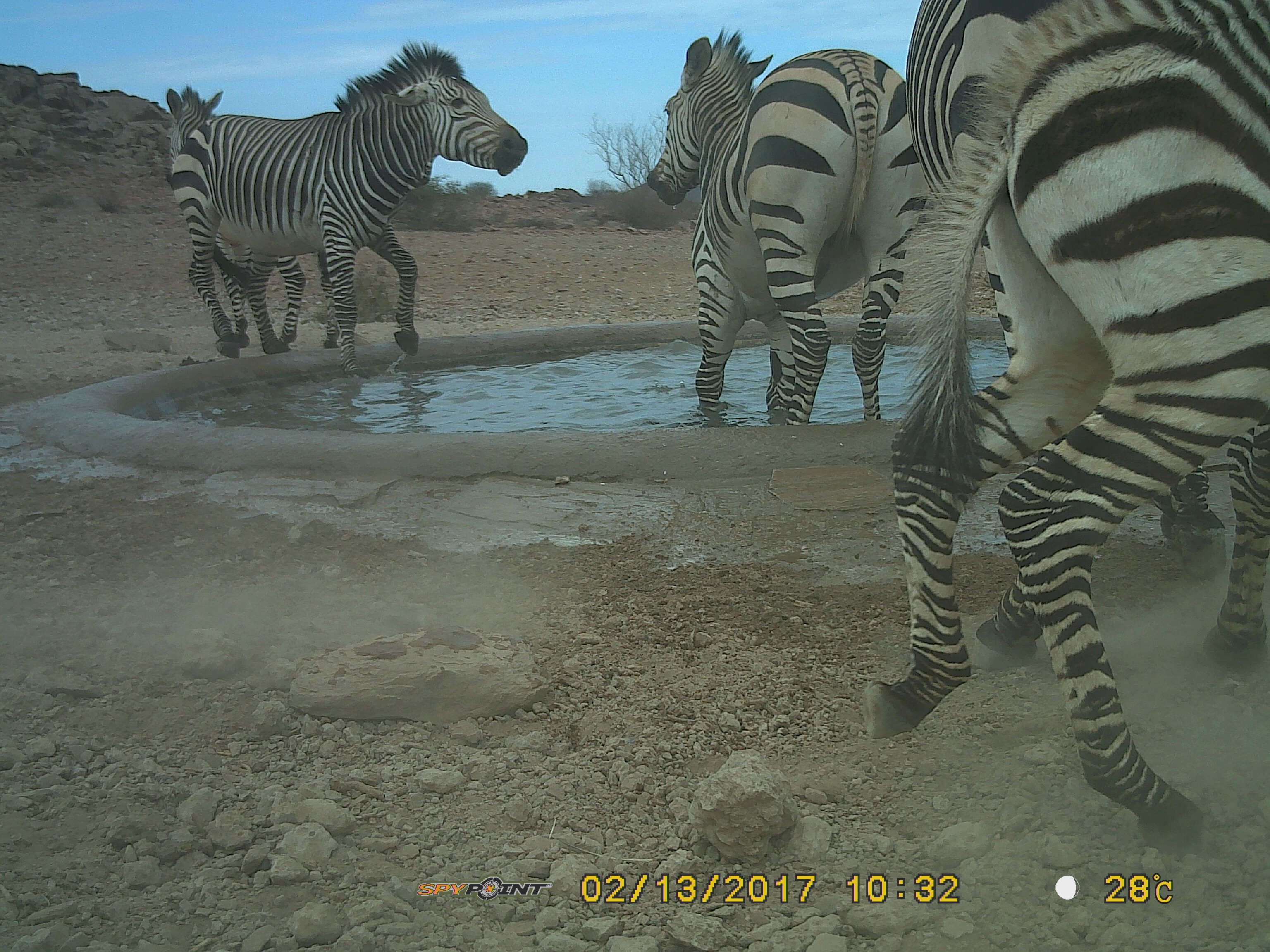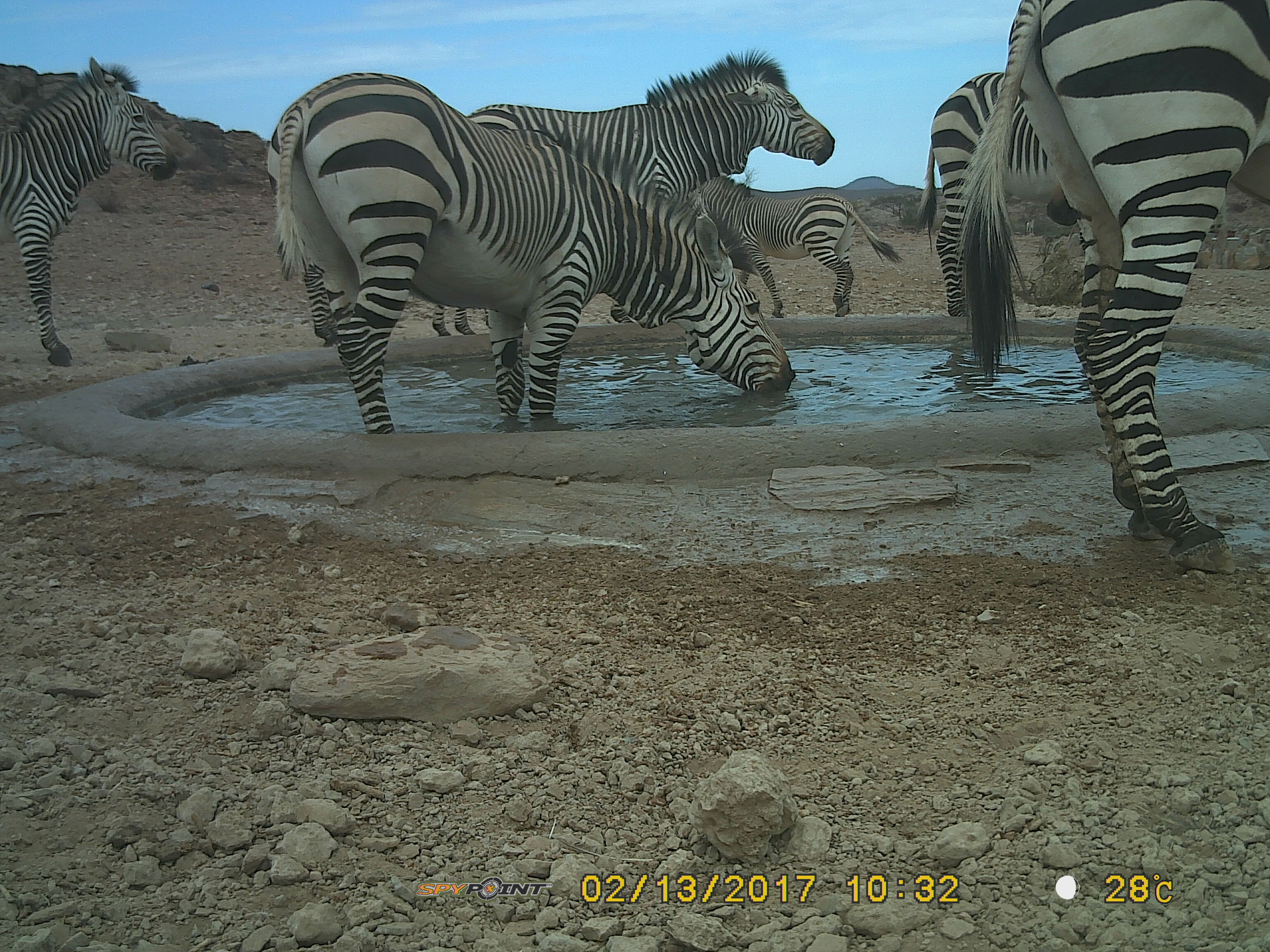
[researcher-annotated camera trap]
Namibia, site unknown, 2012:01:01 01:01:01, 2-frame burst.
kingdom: Animalia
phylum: Chordata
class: Mammalia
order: Perissodactyla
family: Equidae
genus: Equus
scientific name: Equus zebra hartmannae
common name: hartmann's mountain zebra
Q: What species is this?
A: Equus zebra hartmannae (hartmann's mountain zebra).